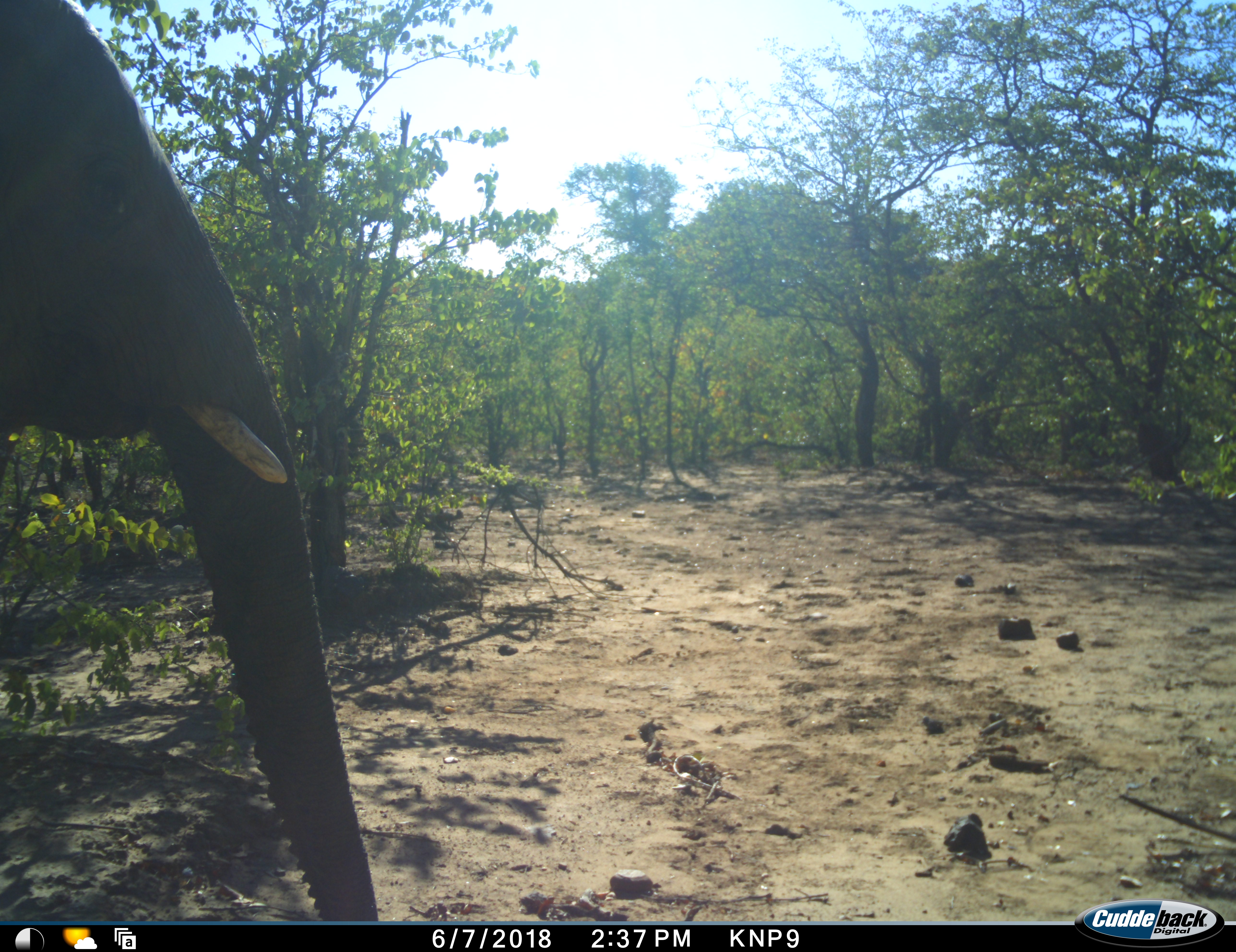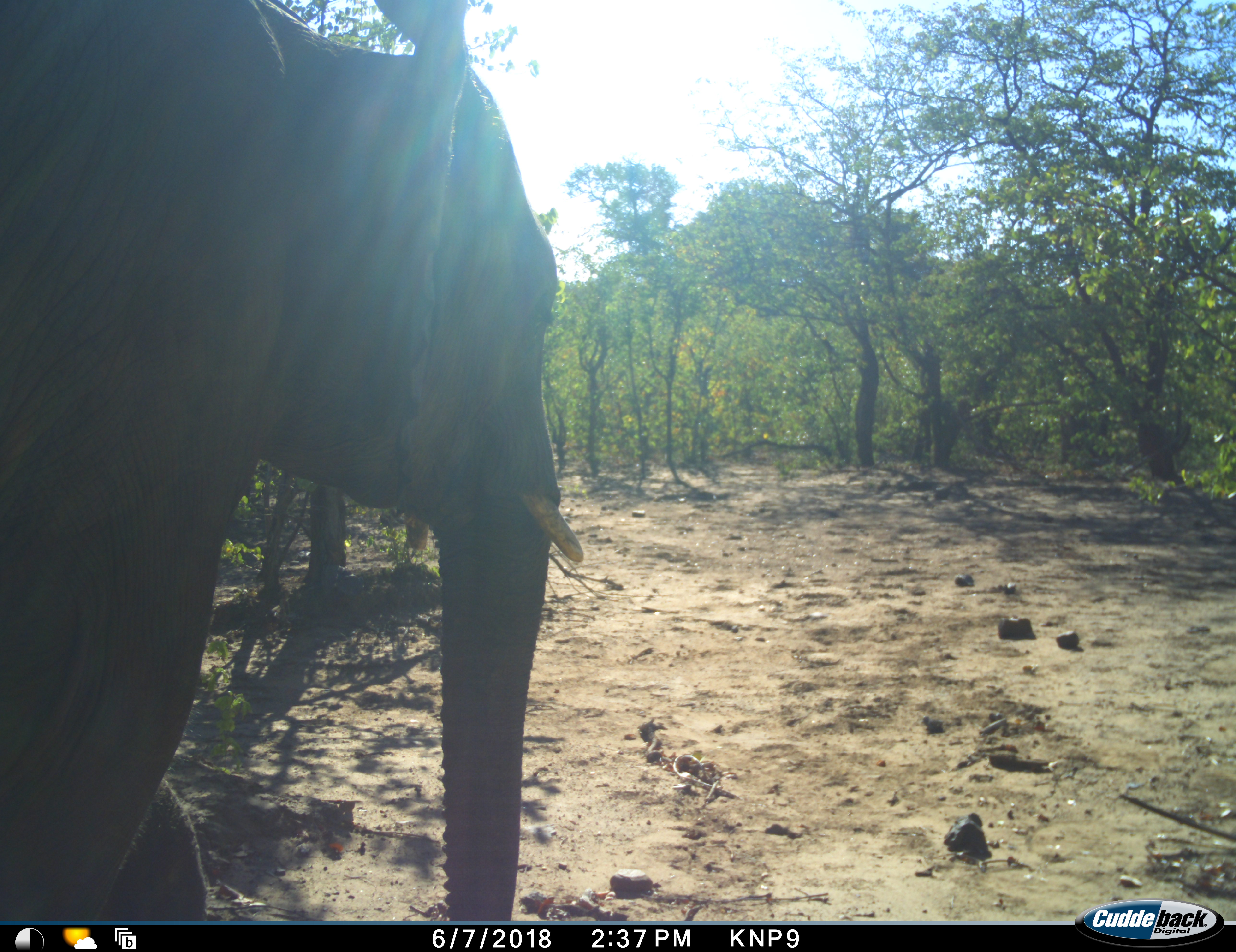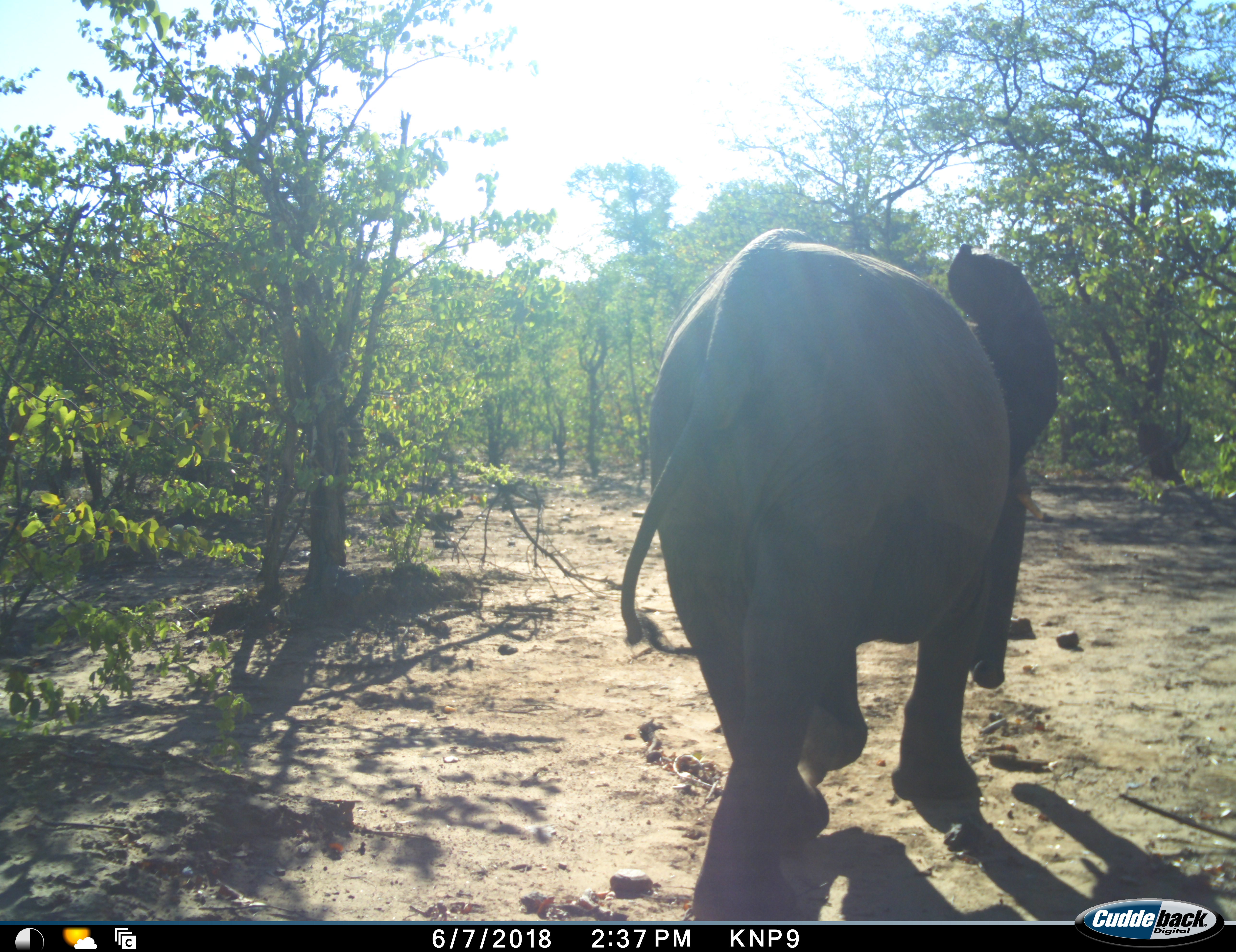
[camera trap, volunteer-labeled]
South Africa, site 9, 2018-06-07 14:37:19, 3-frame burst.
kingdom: Animalia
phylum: Chordata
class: Mammalia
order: Proboscidea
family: Elephantidae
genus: Loxodonta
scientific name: Loxodonta africana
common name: african bush elephant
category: elephant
Elephant (african bush elephant) (Loxodonta africana), count 1. Behavior (volunteer vote fractions): standing 11%, resting 0%, moving 89%, interacting 0%. Young present (vote fraction): 0%. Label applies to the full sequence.